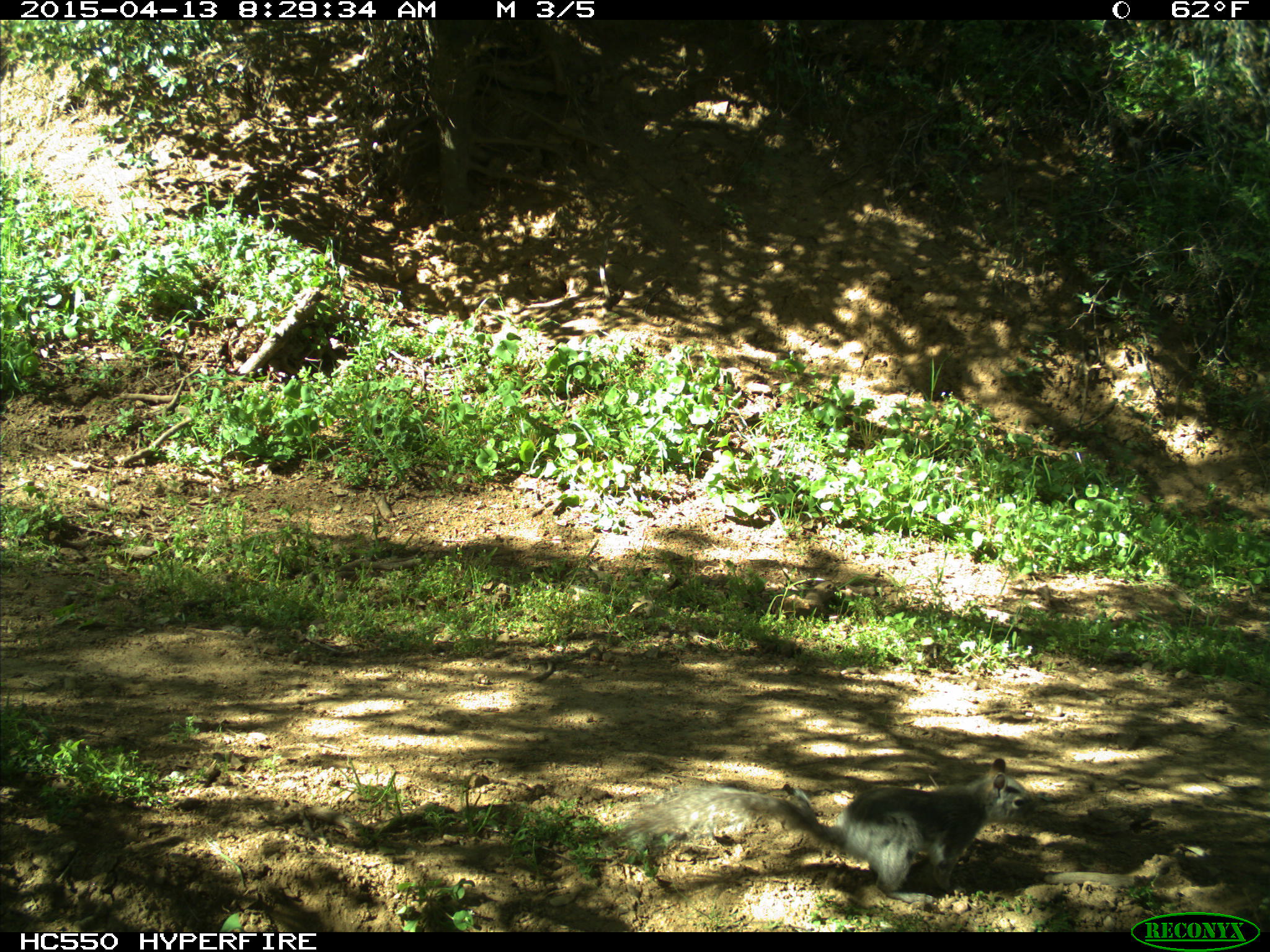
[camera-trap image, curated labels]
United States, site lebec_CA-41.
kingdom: Animalia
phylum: Chordata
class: Mammalia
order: Rodentia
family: Sciuridae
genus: Sciurus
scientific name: Sciurus carolinensis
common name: eastern gray squirrel